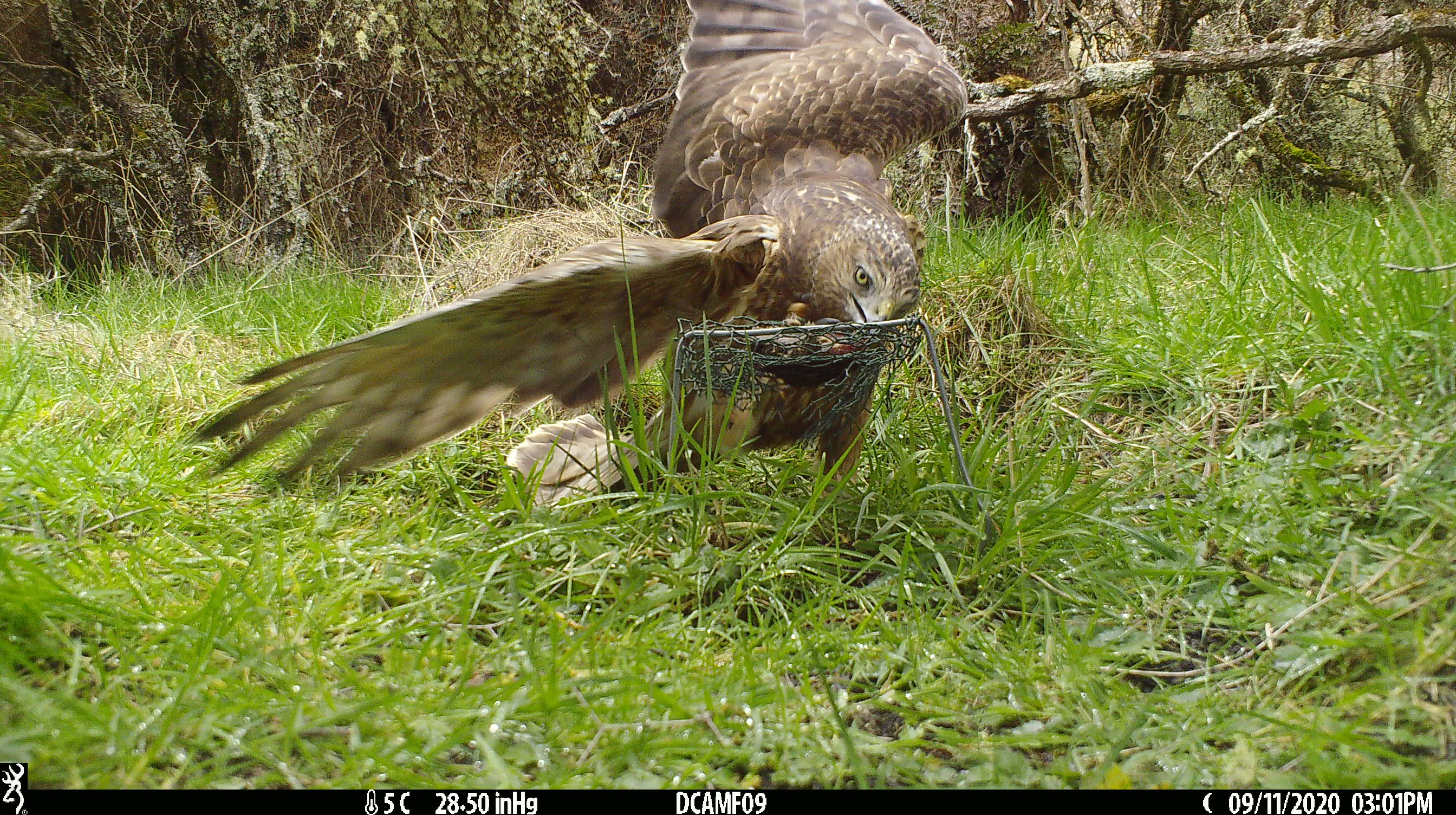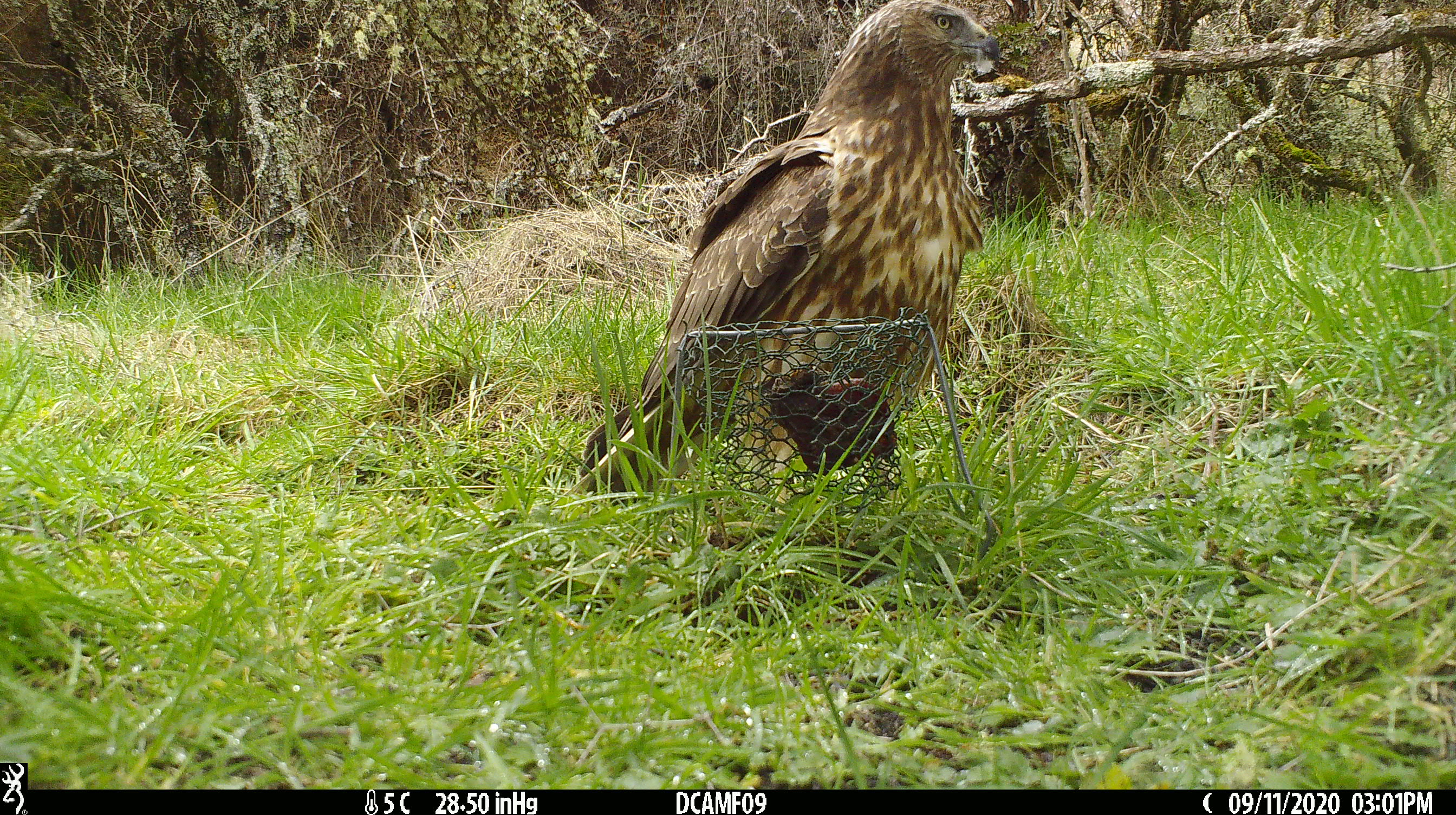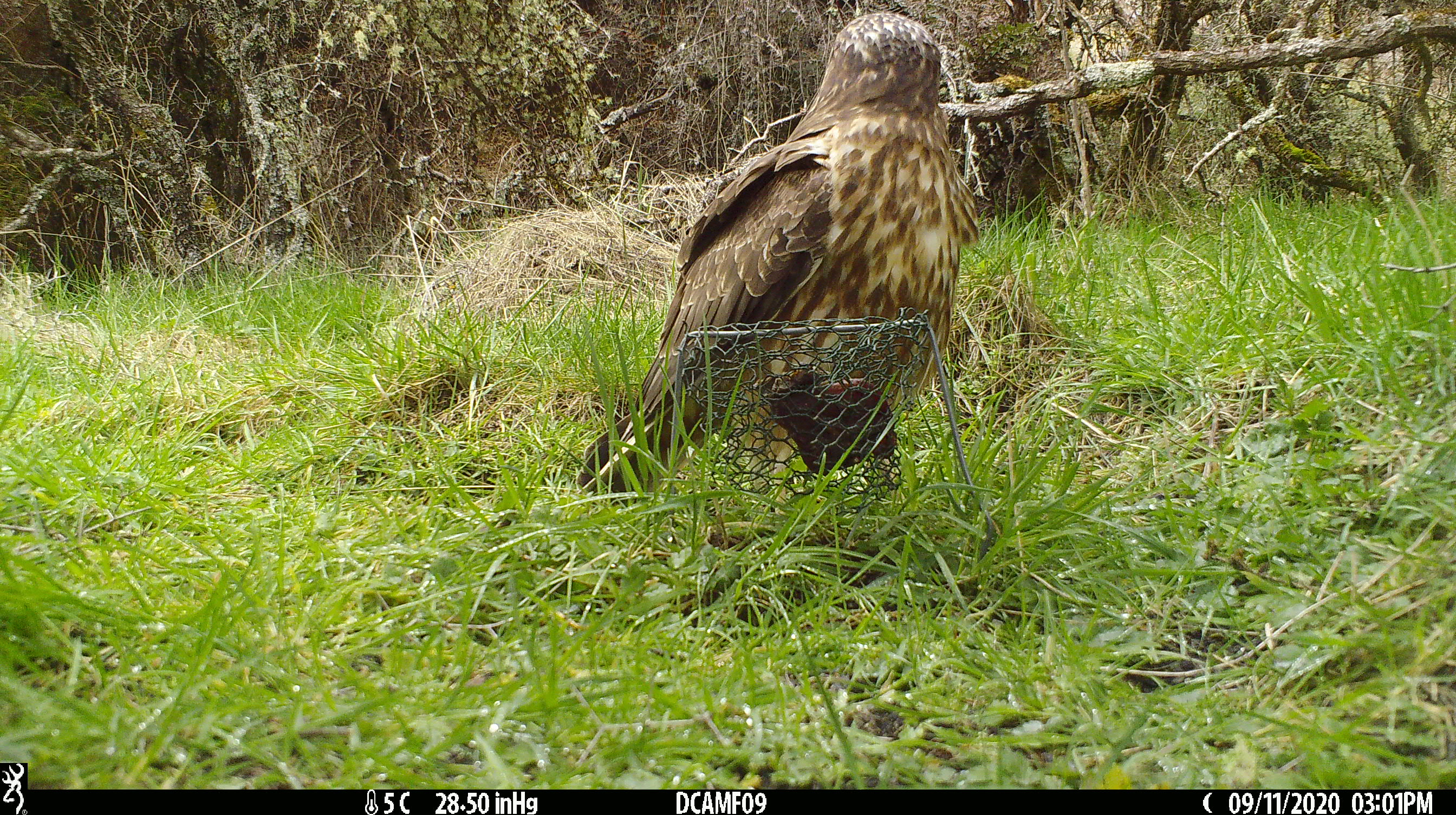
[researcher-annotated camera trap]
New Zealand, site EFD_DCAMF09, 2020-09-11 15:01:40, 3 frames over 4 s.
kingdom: Animalia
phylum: Chordata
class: Aves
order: Accipitriformes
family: Accipitridae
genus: Circus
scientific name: Circus approximans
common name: swamp harrier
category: harrier